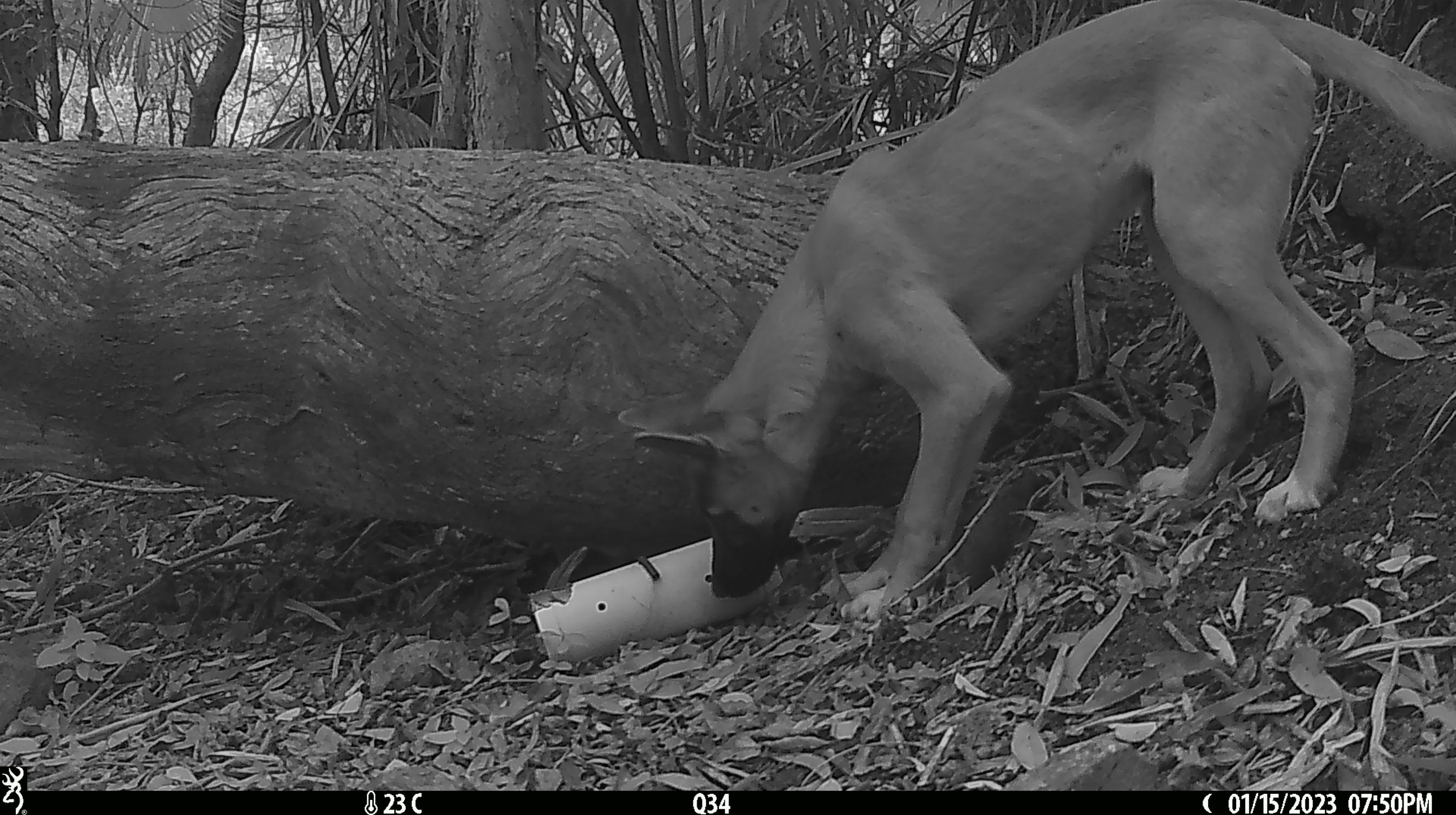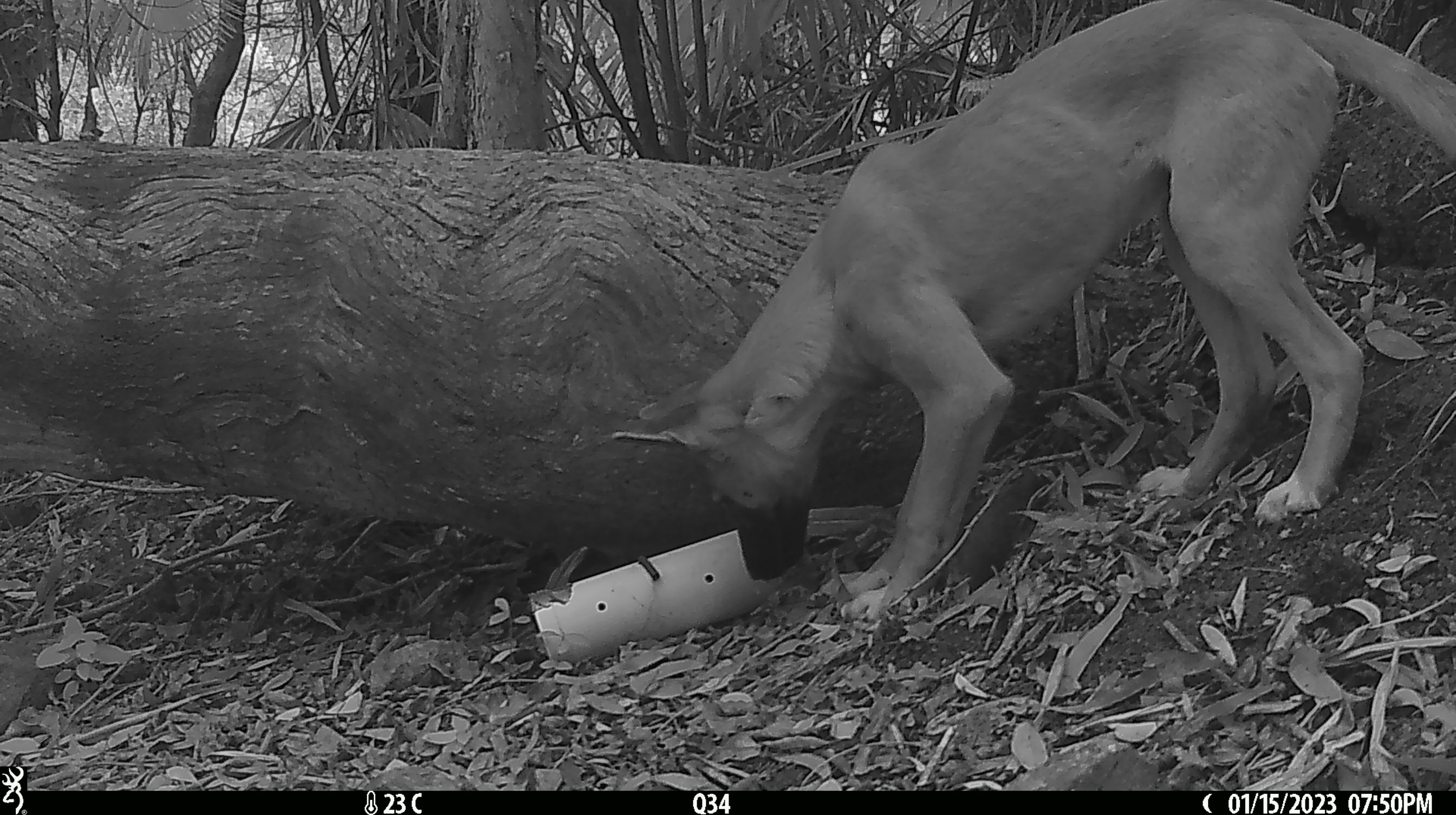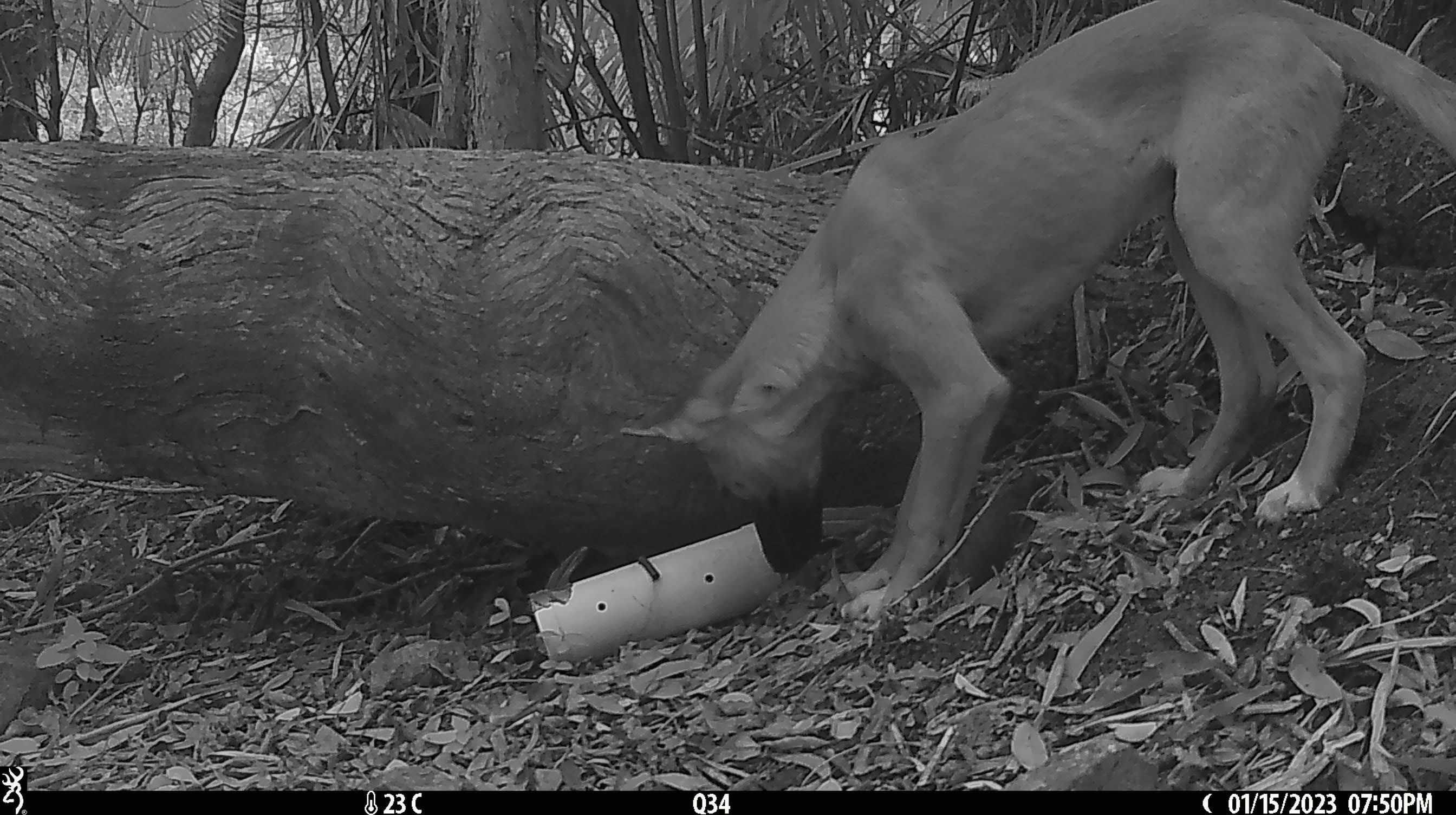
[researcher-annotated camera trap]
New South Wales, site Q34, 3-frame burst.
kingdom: Animalia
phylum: Chordata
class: Mammalia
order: Carnivora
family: Canidae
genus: Canis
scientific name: Canis familiaris dingo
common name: dingo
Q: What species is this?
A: Dingo (Canis familiaris dingo).